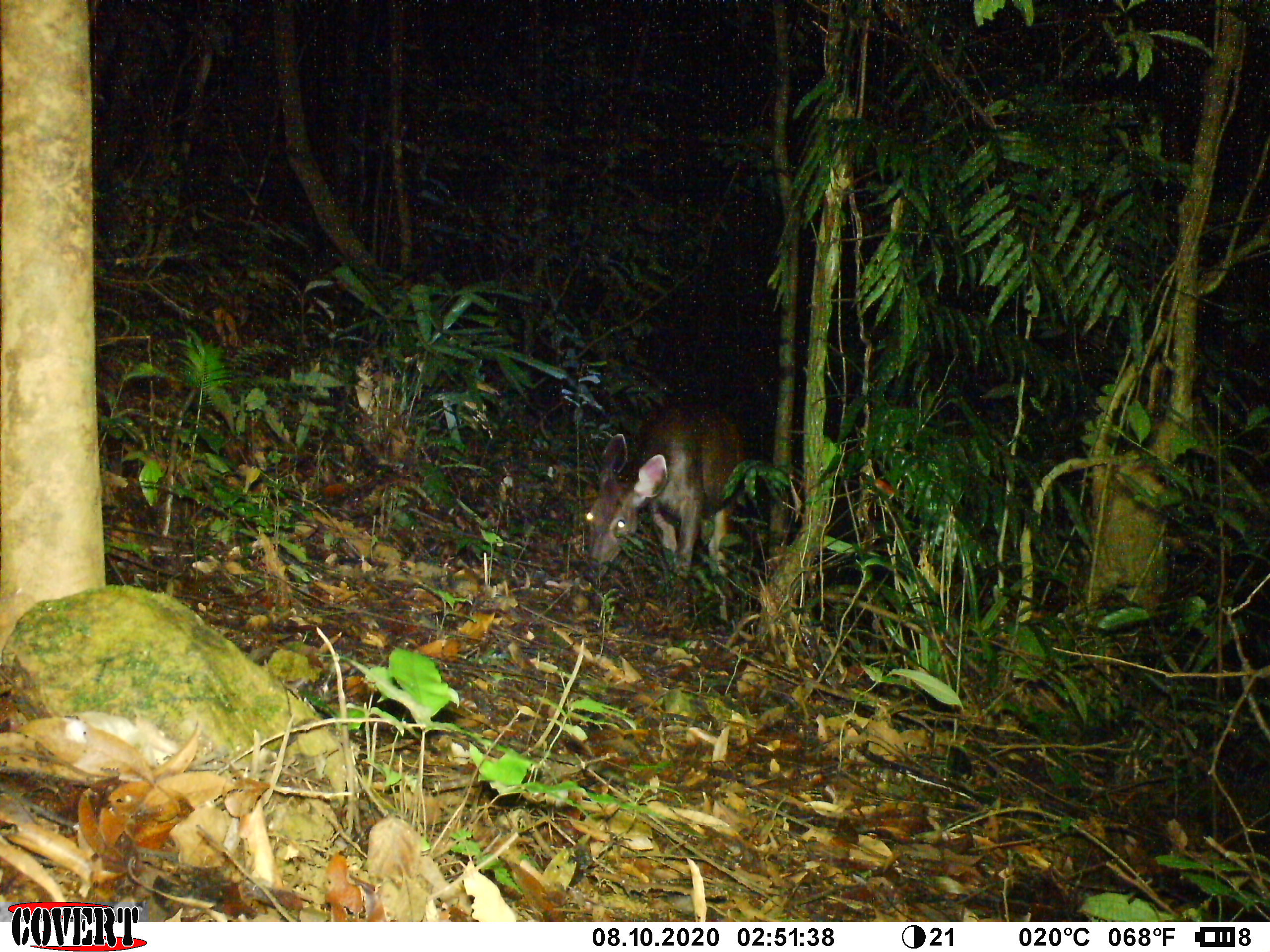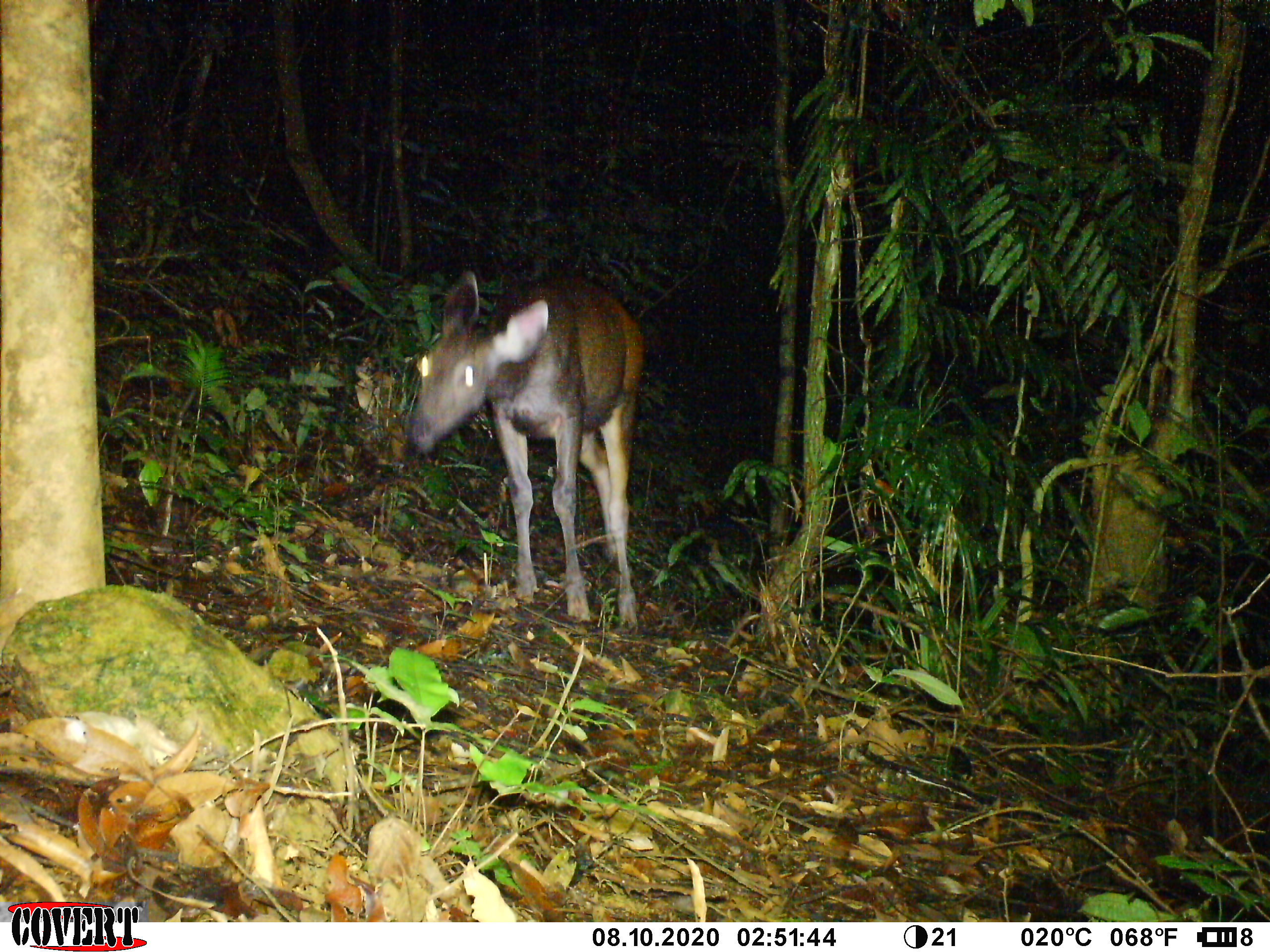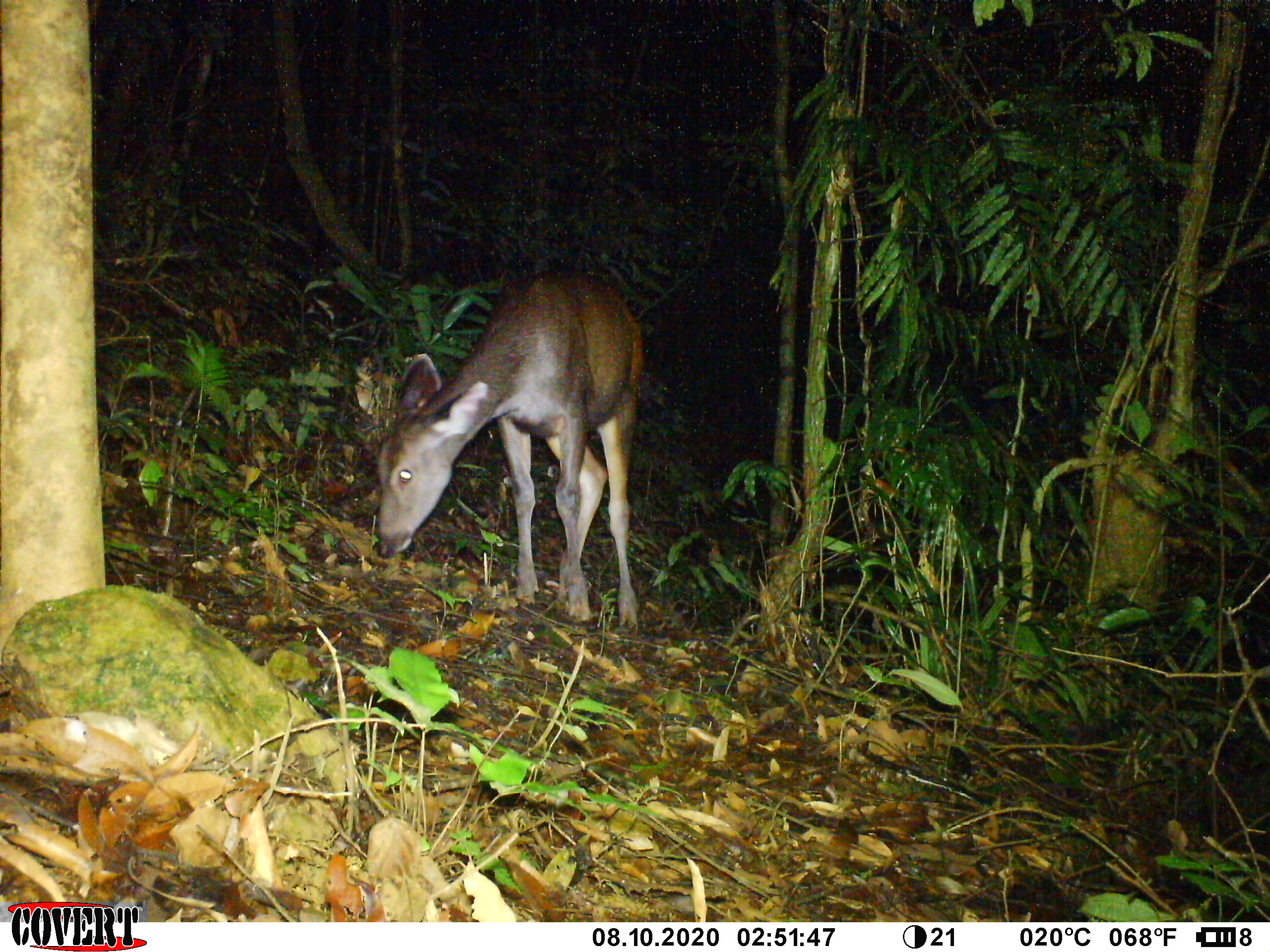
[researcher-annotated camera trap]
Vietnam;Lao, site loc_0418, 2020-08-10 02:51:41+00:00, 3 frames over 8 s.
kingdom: Animalia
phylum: Chordata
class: Mammalia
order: Artiodactyla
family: Cervidae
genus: Rusa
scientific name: Rusa unicolor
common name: sambar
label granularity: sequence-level